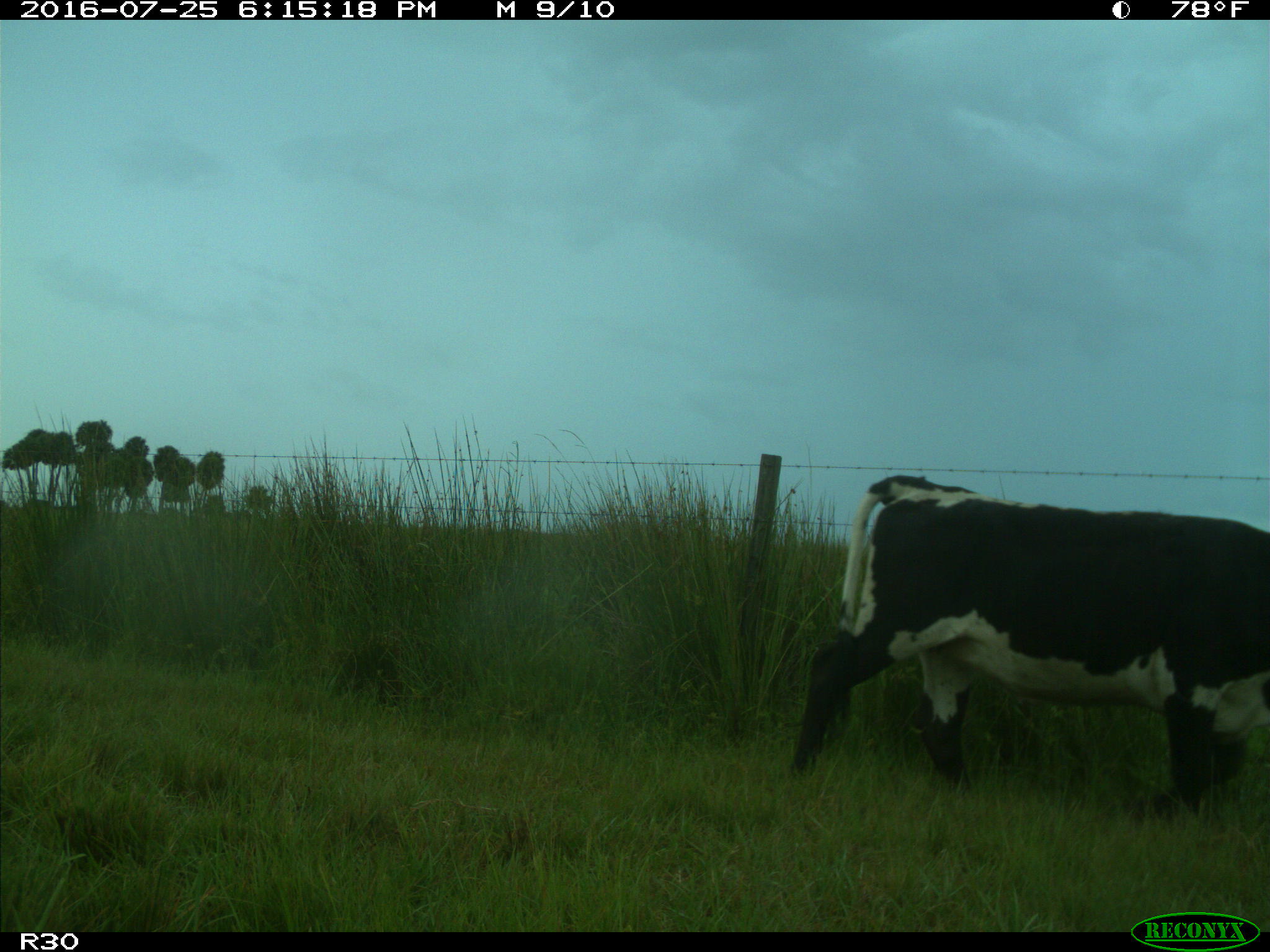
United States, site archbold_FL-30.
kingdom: Animalia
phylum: Chordata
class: Mammalia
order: Artiodactyla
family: Bovidae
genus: Bos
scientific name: Bos taurus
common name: domestic cow